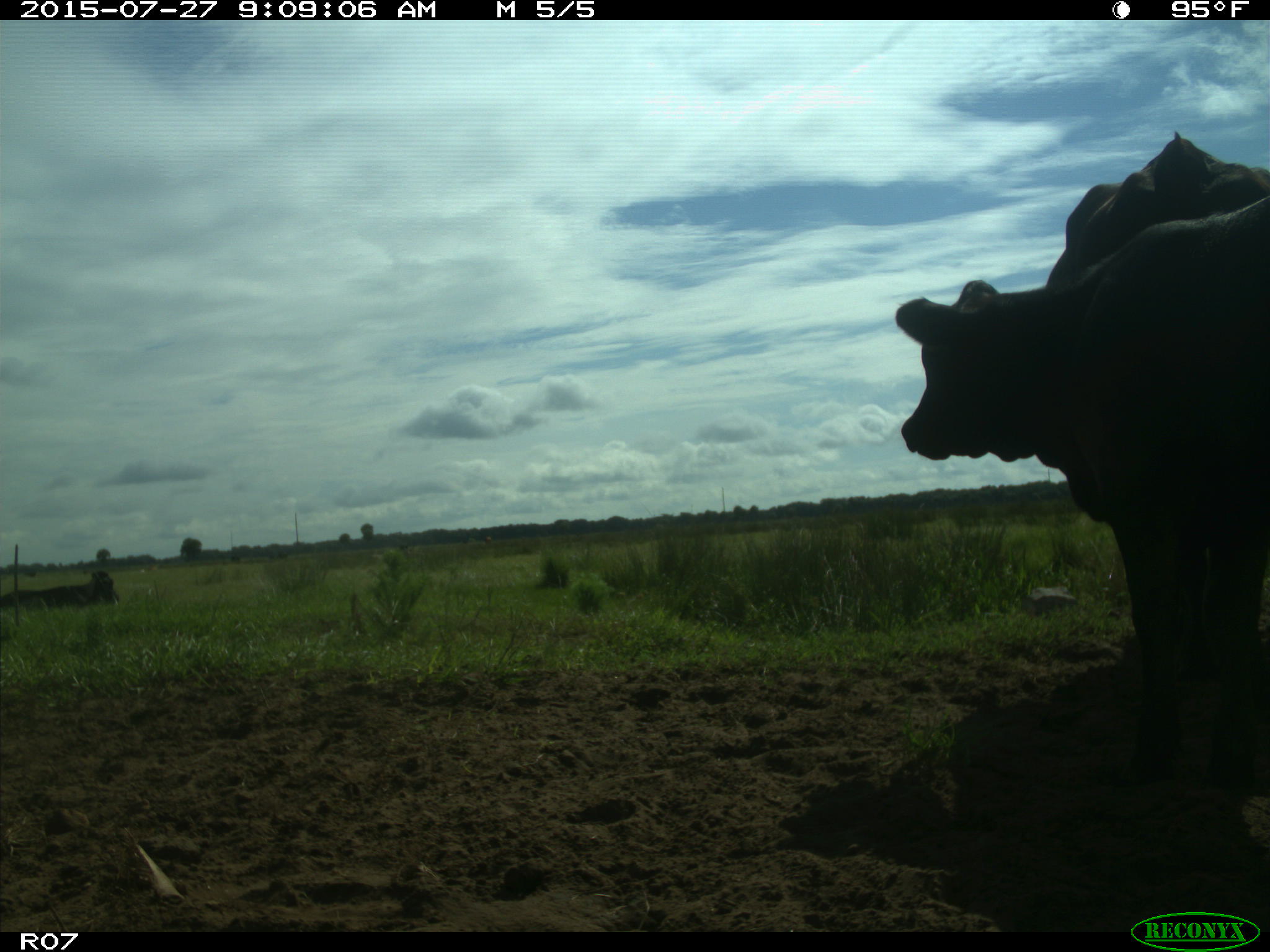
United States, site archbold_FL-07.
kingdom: Animalia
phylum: Chordata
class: Mammalia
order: Artiodactyla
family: Bovidae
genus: Bos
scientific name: Bos taurus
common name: domestic cow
Bos taurus (domestic cow).